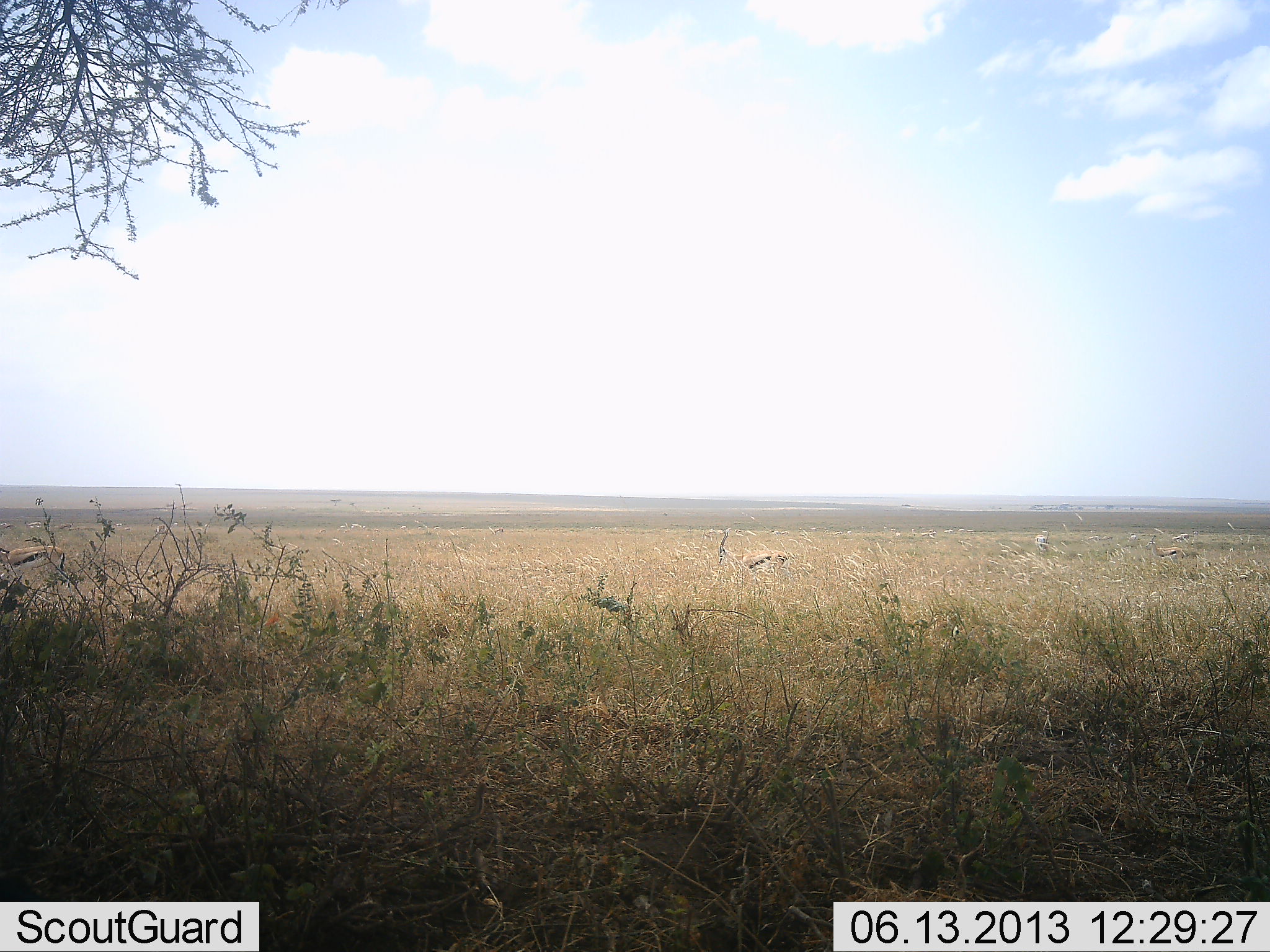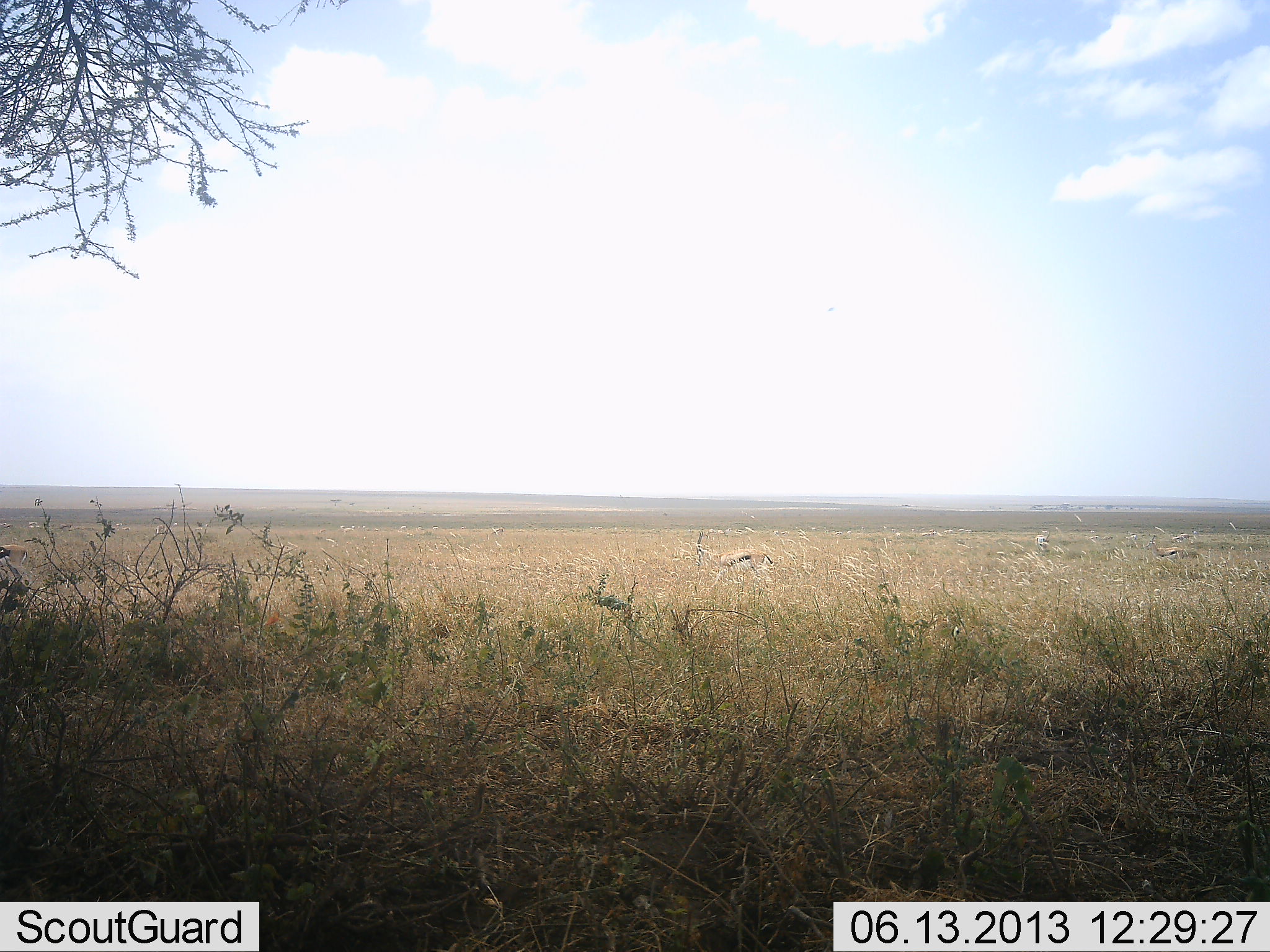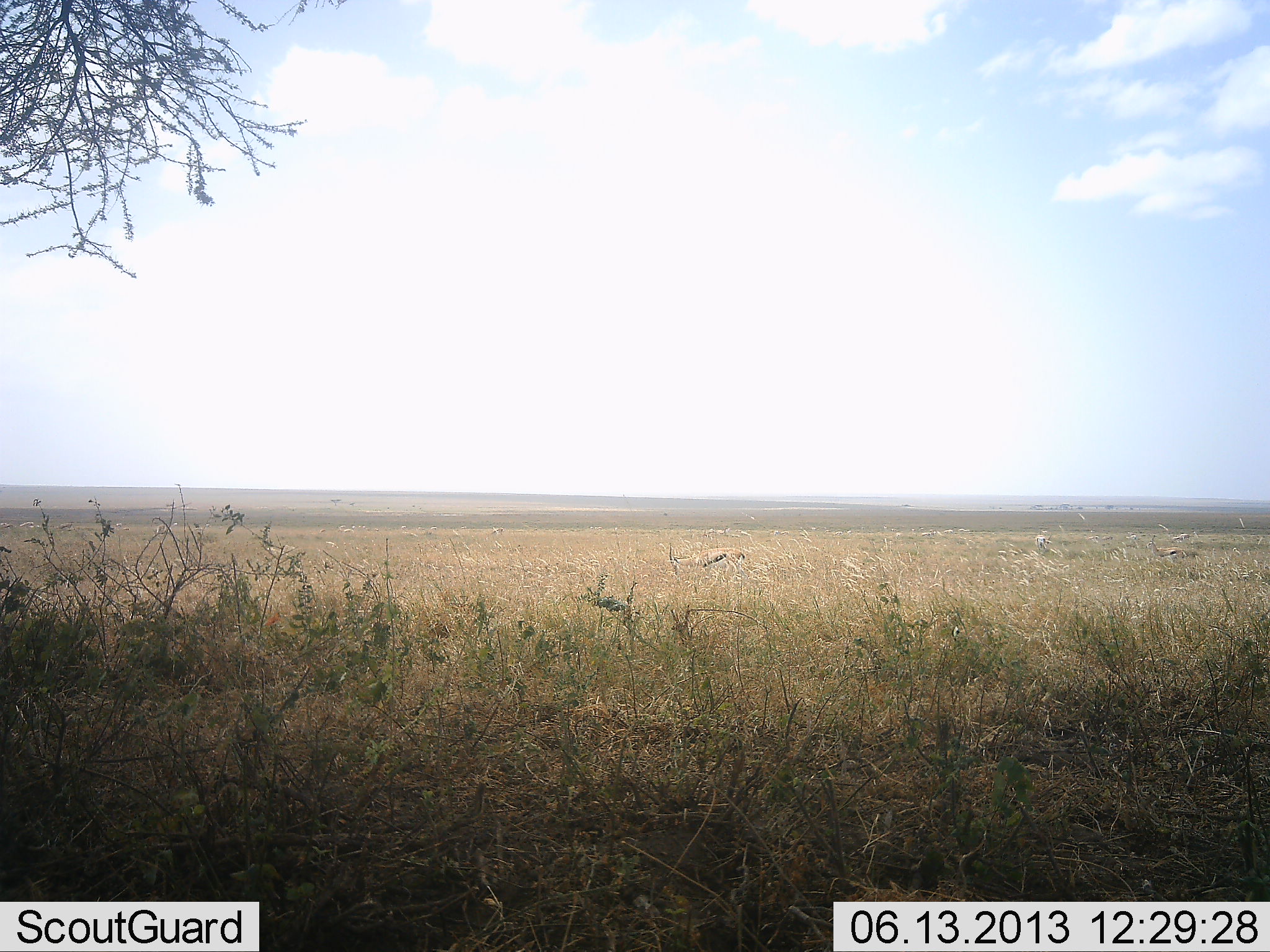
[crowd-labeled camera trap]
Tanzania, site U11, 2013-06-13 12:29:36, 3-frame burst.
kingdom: Animalia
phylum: Chordata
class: Mammalia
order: Artiodactyla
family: Bovidae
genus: Eudorcas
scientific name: Eudorcas thomsonii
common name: thomson's gazelle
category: gazellethomsons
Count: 3.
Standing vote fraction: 40%.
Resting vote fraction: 0%.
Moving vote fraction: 100%.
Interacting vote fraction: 0%.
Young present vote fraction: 0%.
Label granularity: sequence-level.